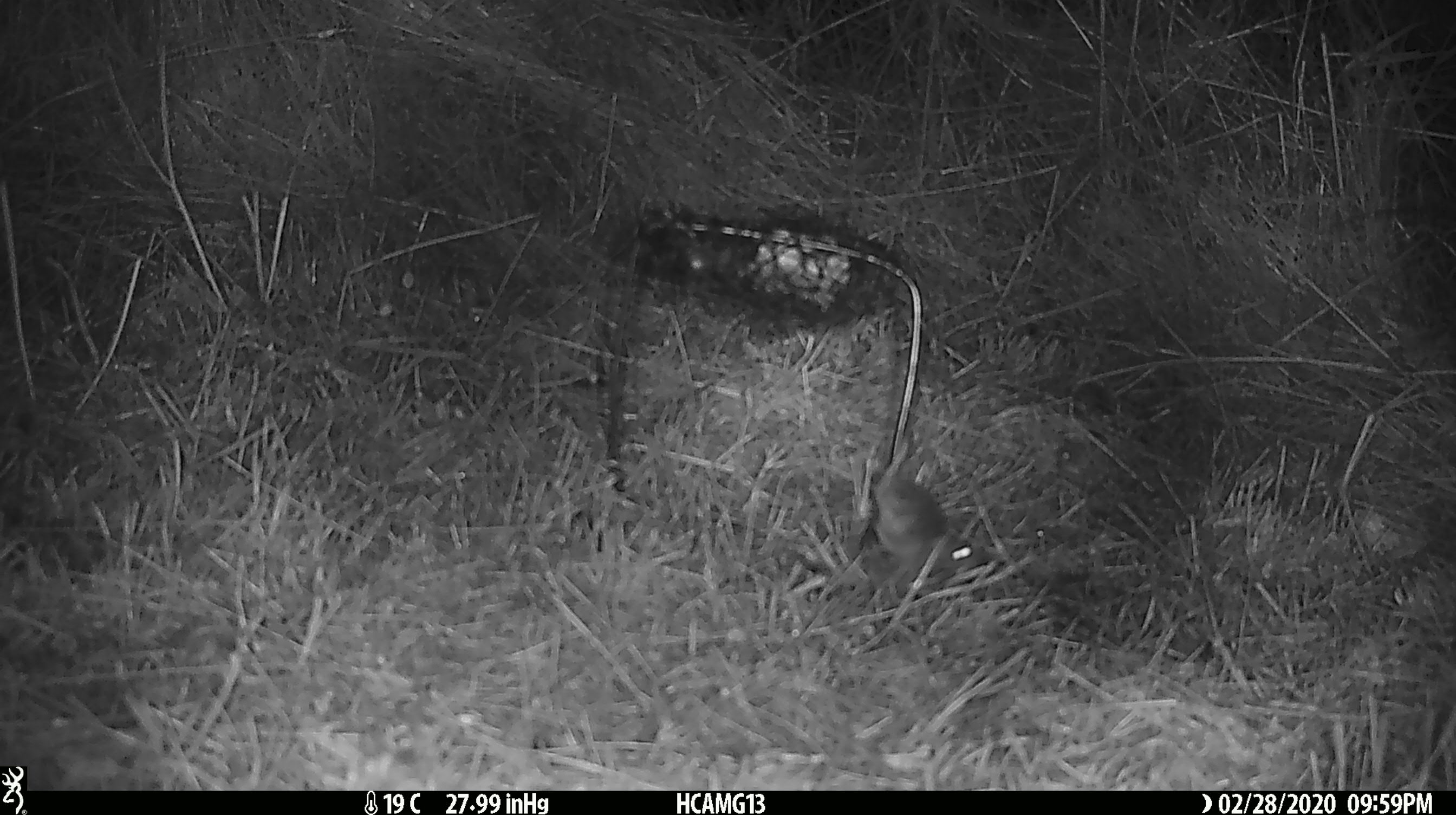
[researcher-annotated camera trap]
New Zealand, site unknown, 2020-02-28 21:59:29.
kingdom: Animalia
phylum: Chordata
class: Mammalia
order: Rodentia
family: Muridae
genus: Mus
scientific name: Mus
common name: mouse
Mouse (Mus).